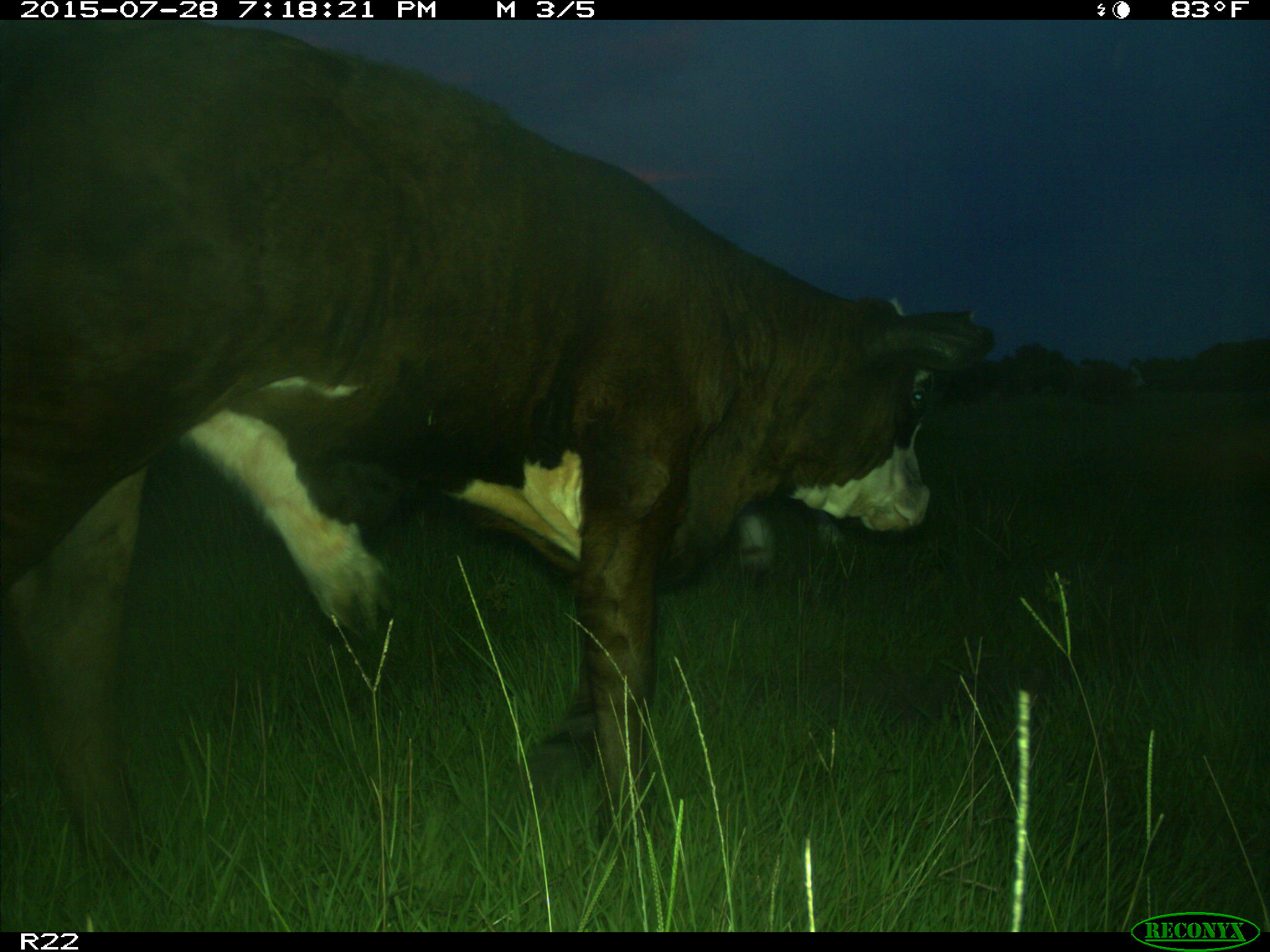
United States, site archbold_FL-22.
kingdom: Animalia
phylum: Chordata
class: Mammalia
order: Artiodactyla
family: Bovidae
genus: Bos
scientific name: Bos taurus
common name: domestic cow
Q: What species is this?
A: Bos taurus (domestic cow).